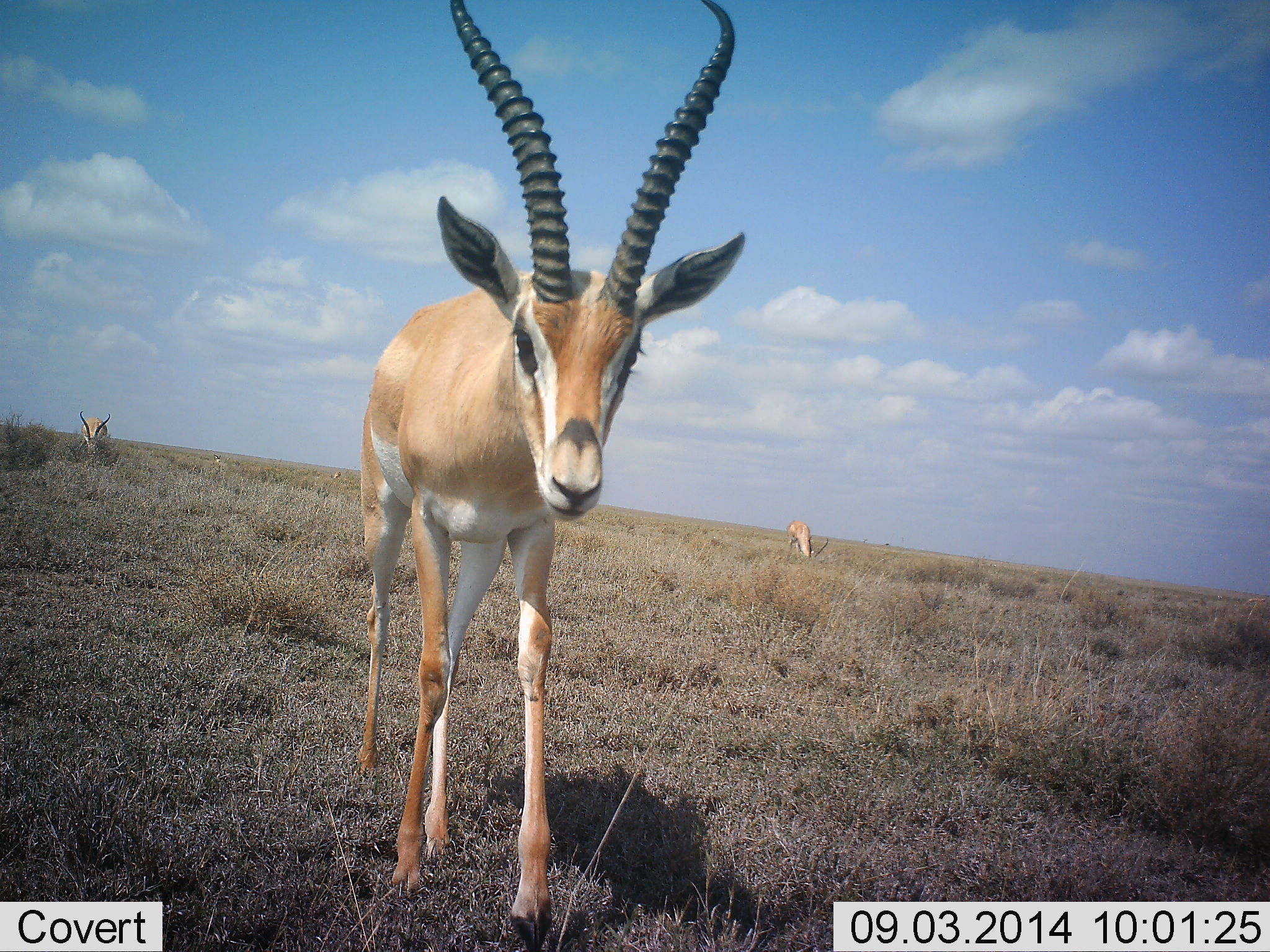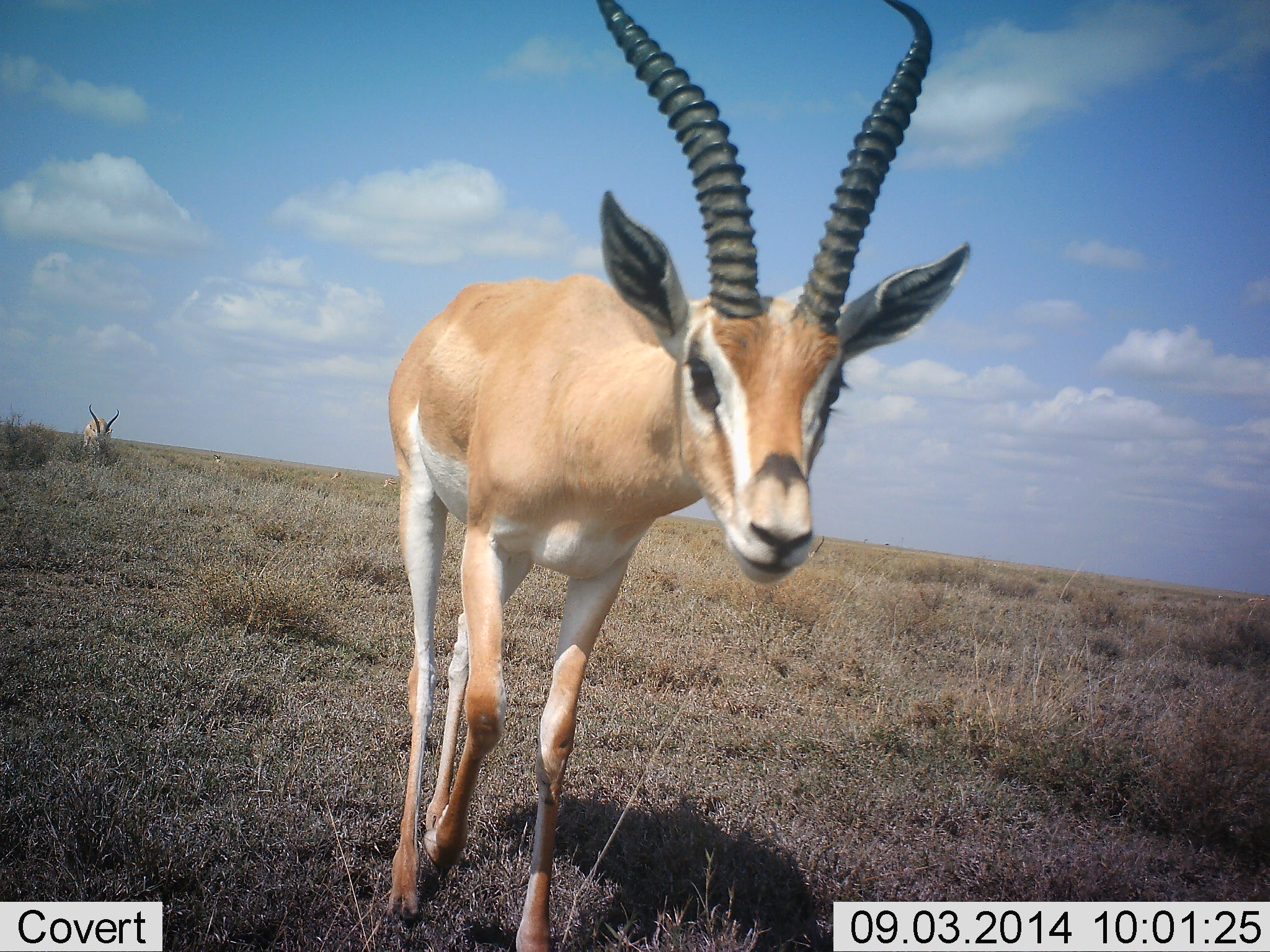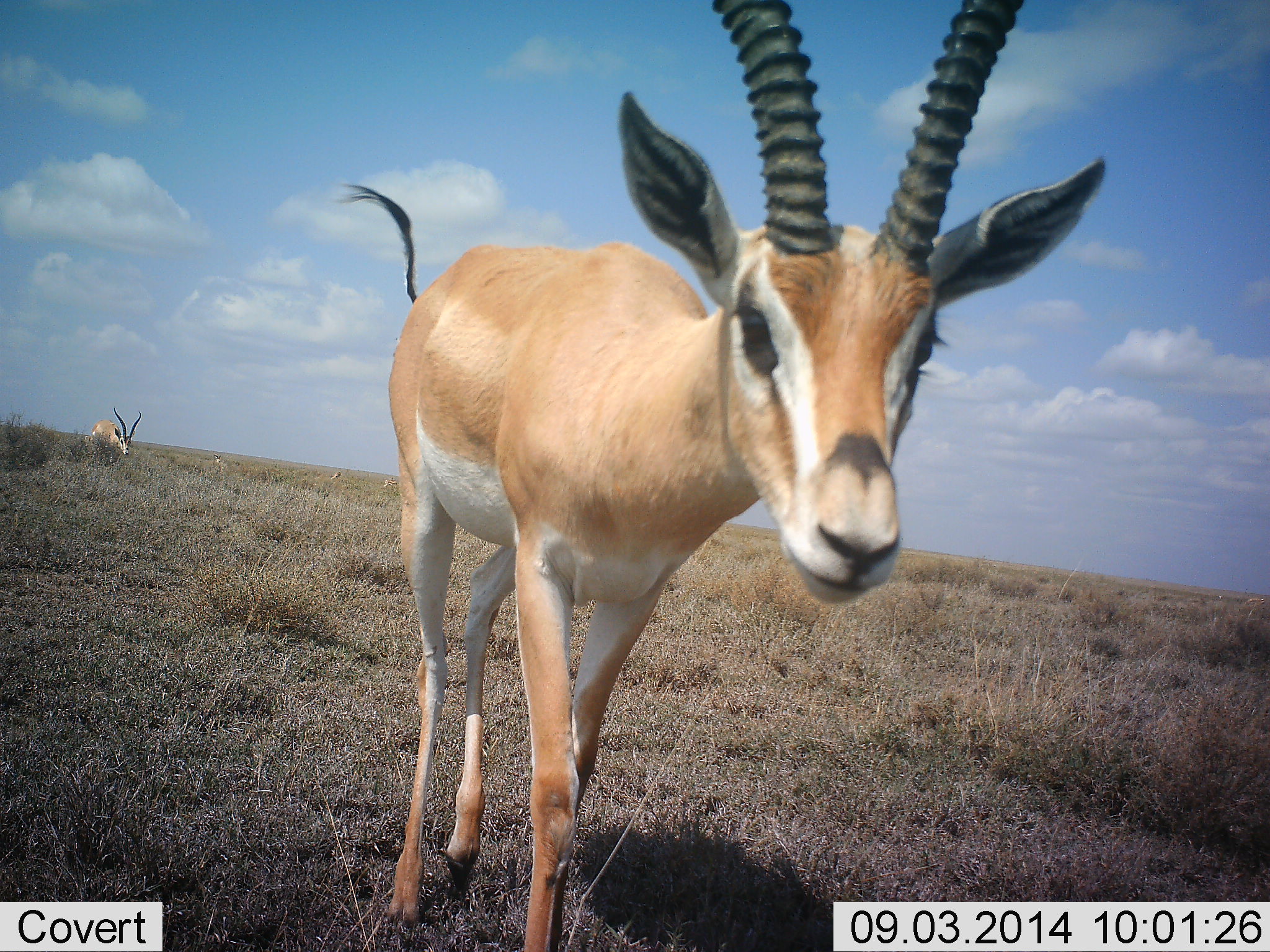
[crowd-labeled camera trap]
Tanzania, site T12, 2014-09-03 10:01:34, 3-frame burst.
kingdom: Animalia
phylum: Chordata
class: Mammalia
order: Artiodactyla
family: Bovidae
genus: Nanger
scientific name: Nanger granti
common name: grant's gazelle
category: gazellegrants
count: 3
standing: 50%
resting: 0%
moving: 80%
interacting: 0%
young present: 0%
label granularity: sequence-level